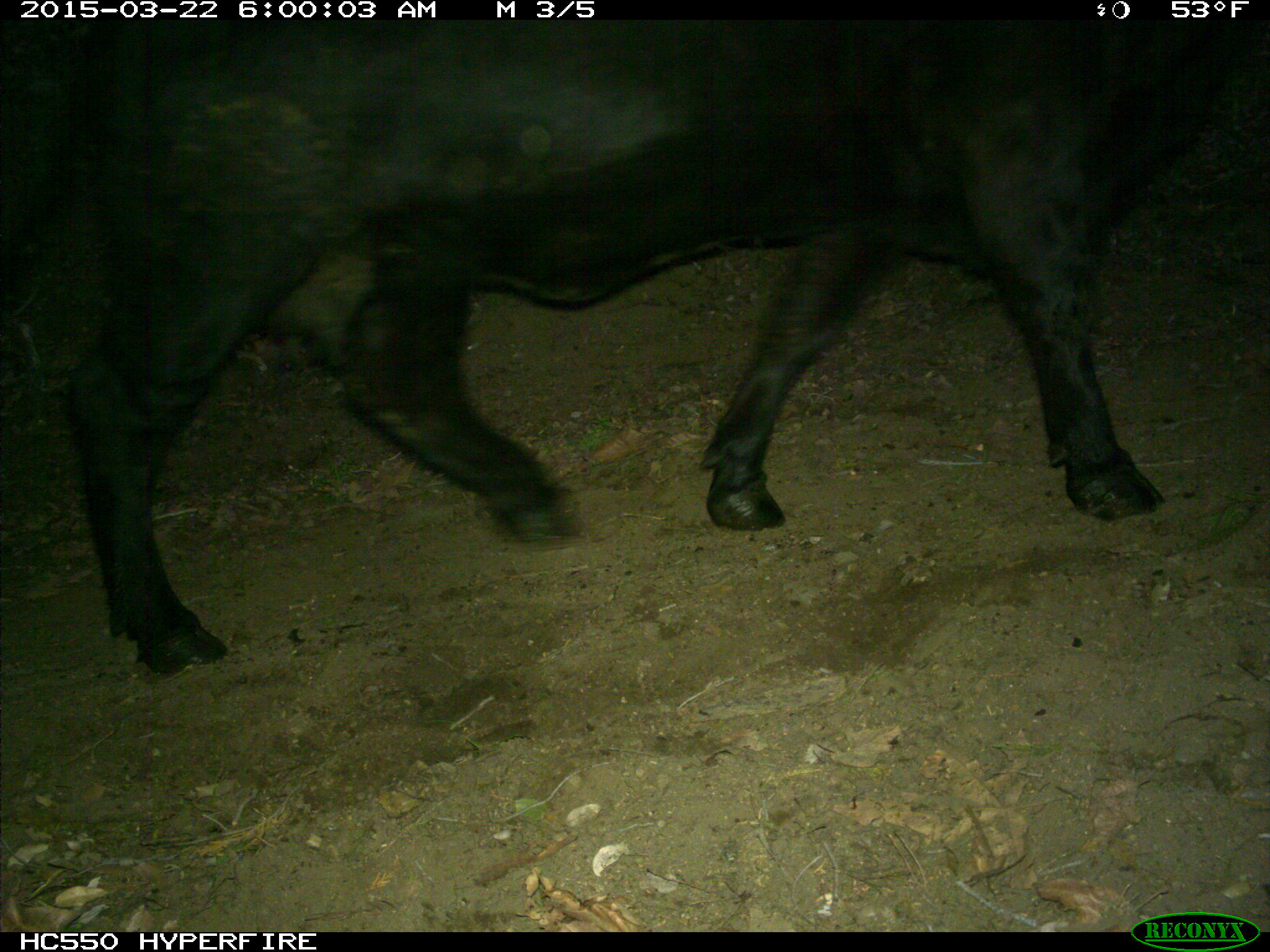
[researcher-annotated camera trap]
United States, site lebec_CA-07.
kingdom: Animalia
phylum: Chordata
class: Mammalia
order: Artiodactyla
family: Bovidae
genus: Bos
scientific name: Bos taurus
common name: domestic cow